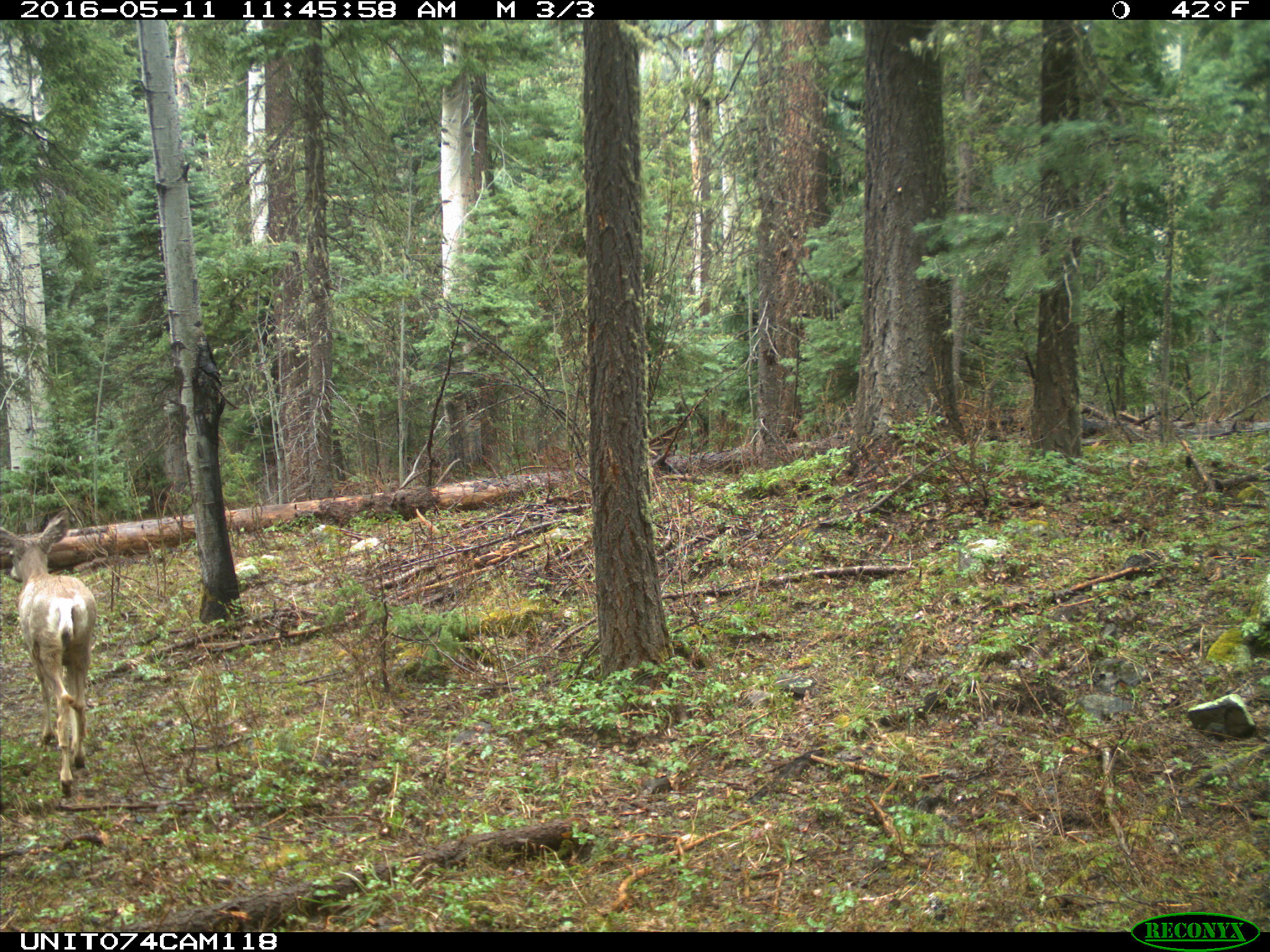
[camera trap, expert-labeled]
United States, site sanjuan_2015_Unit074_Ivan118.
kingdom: Animalia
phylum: Chordata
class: Mammalia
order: Artiodactyla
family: Cervidae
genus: Odocoileus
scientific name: Odocoileus hemionus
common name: mule deer